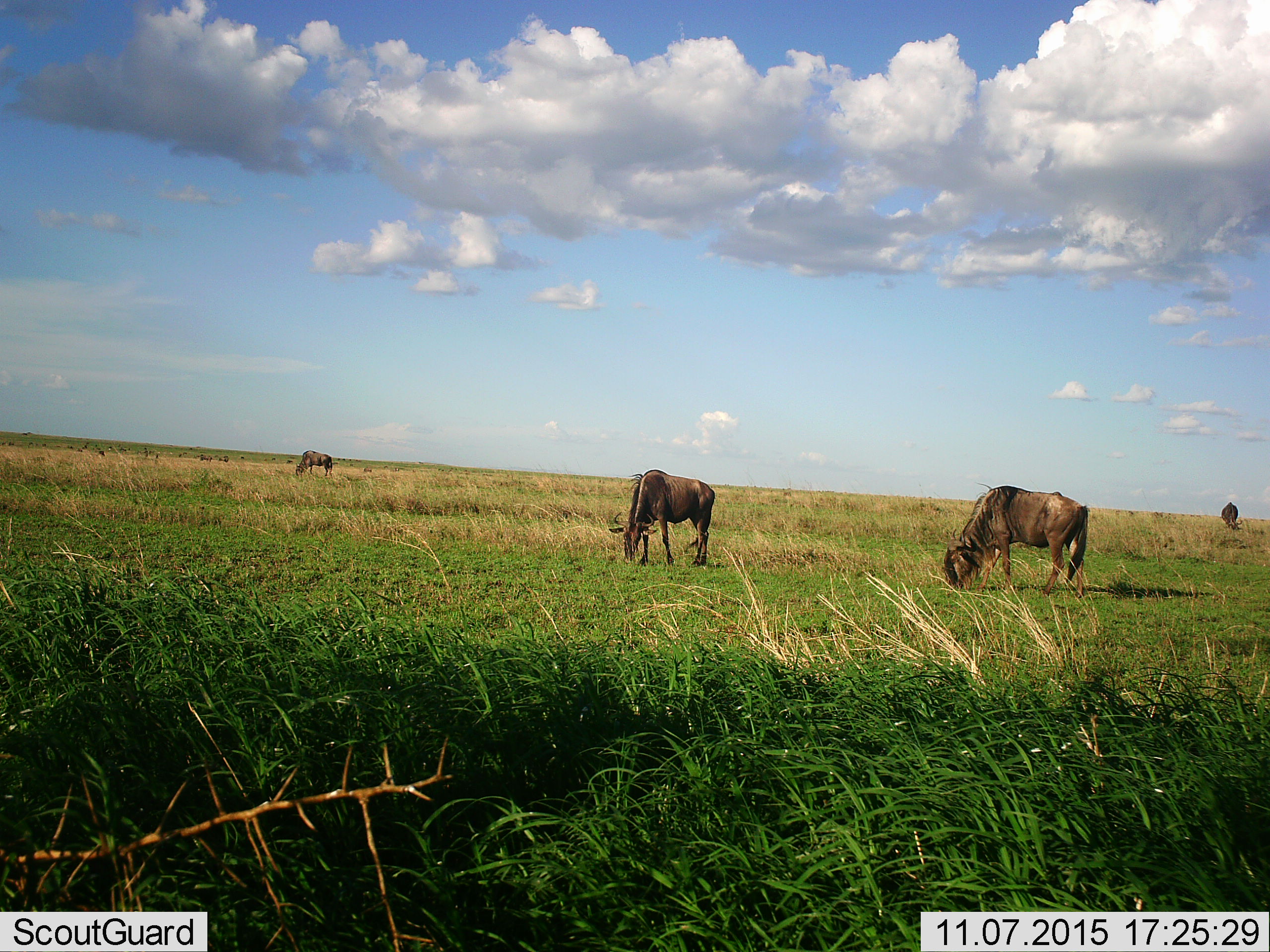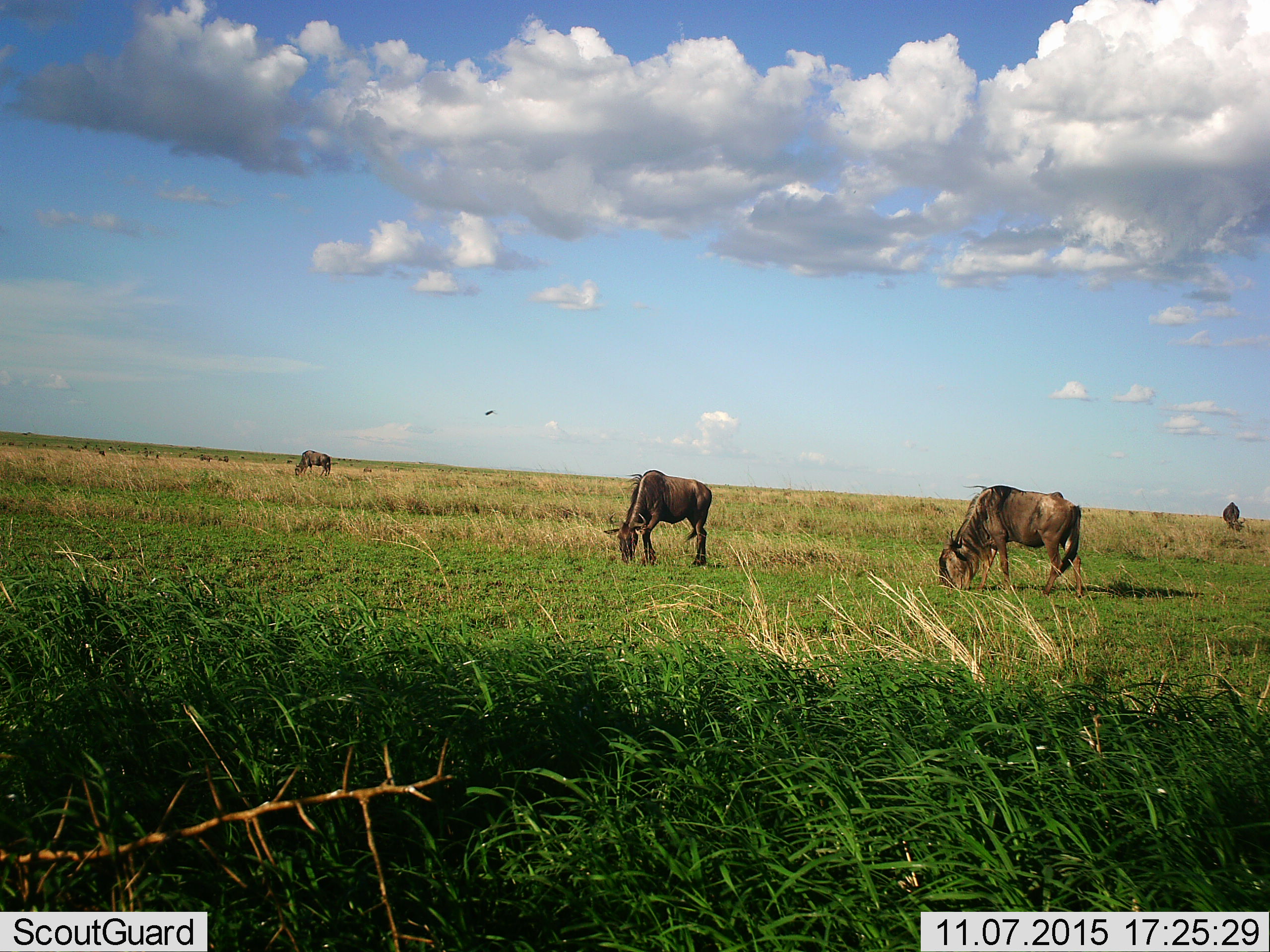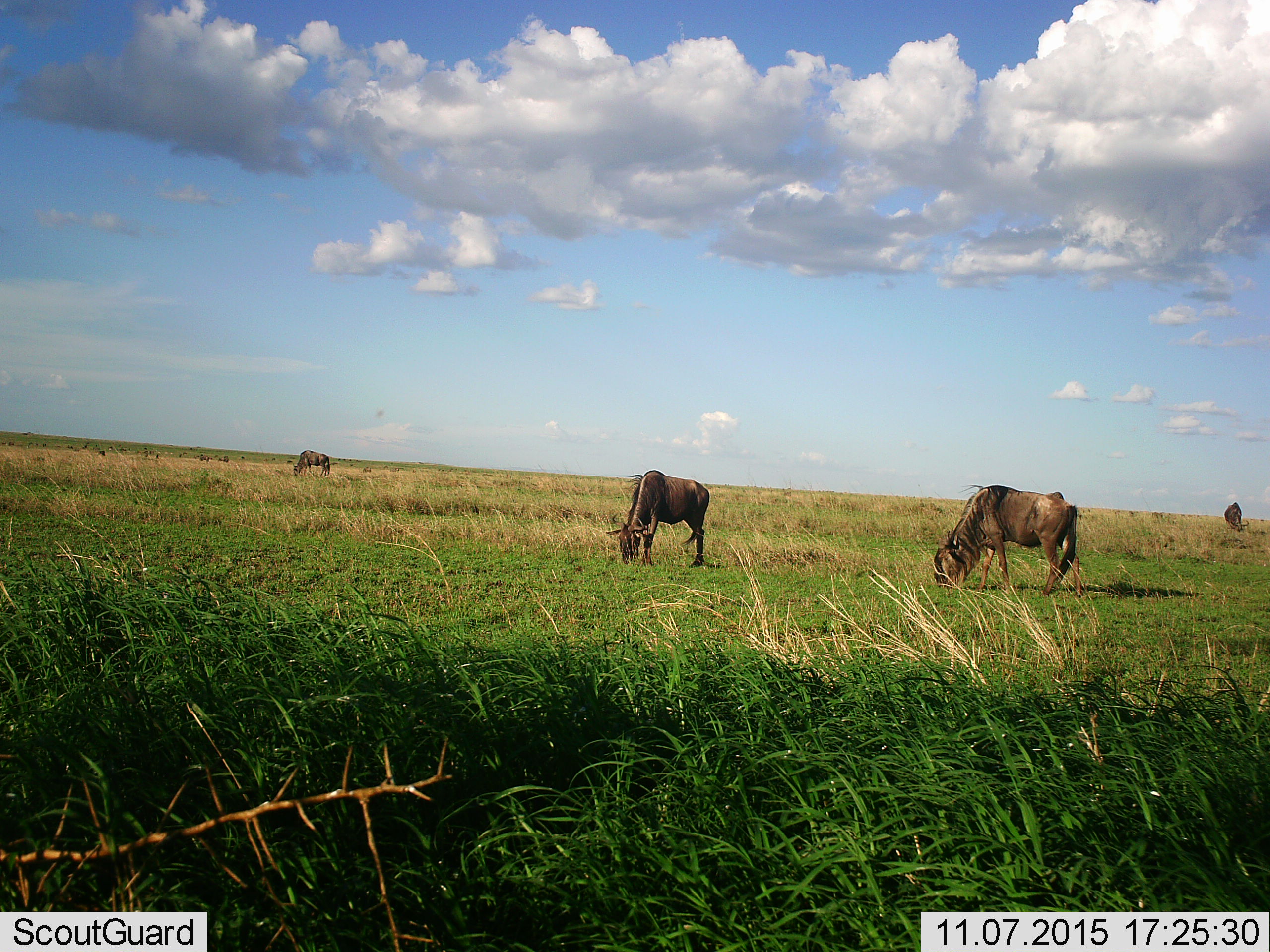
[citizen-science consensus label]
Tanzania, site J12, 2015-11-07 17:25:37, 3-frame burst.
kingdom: Animalia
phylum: Chordata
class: Mammalia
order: Artiodactyla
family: Bovidae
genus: Connochaetes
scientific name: Connochaetes taurinus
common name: blue wildebeest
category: wildebeest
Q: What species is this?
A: Wildebeest (blue wildebeest) (Connochaetes taurinus).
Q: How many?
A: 4.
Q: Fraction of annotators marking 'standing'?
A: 56%.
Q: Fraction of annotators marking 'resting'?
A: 0%.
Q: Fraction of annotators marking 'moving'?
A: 11%.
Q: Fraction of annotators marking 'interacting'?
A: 0%.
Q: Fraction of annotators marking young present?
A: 0%.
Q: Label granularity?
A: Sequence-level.